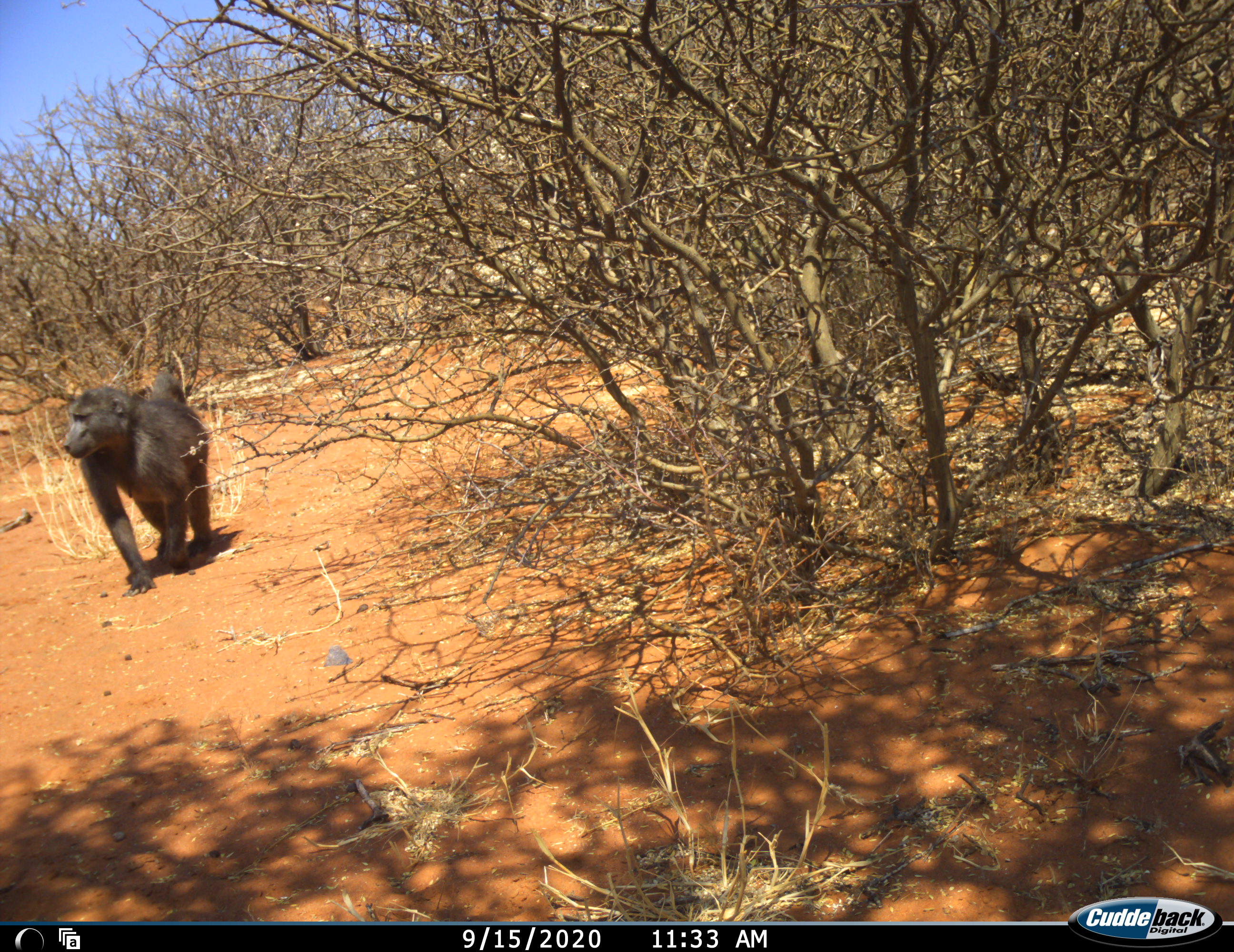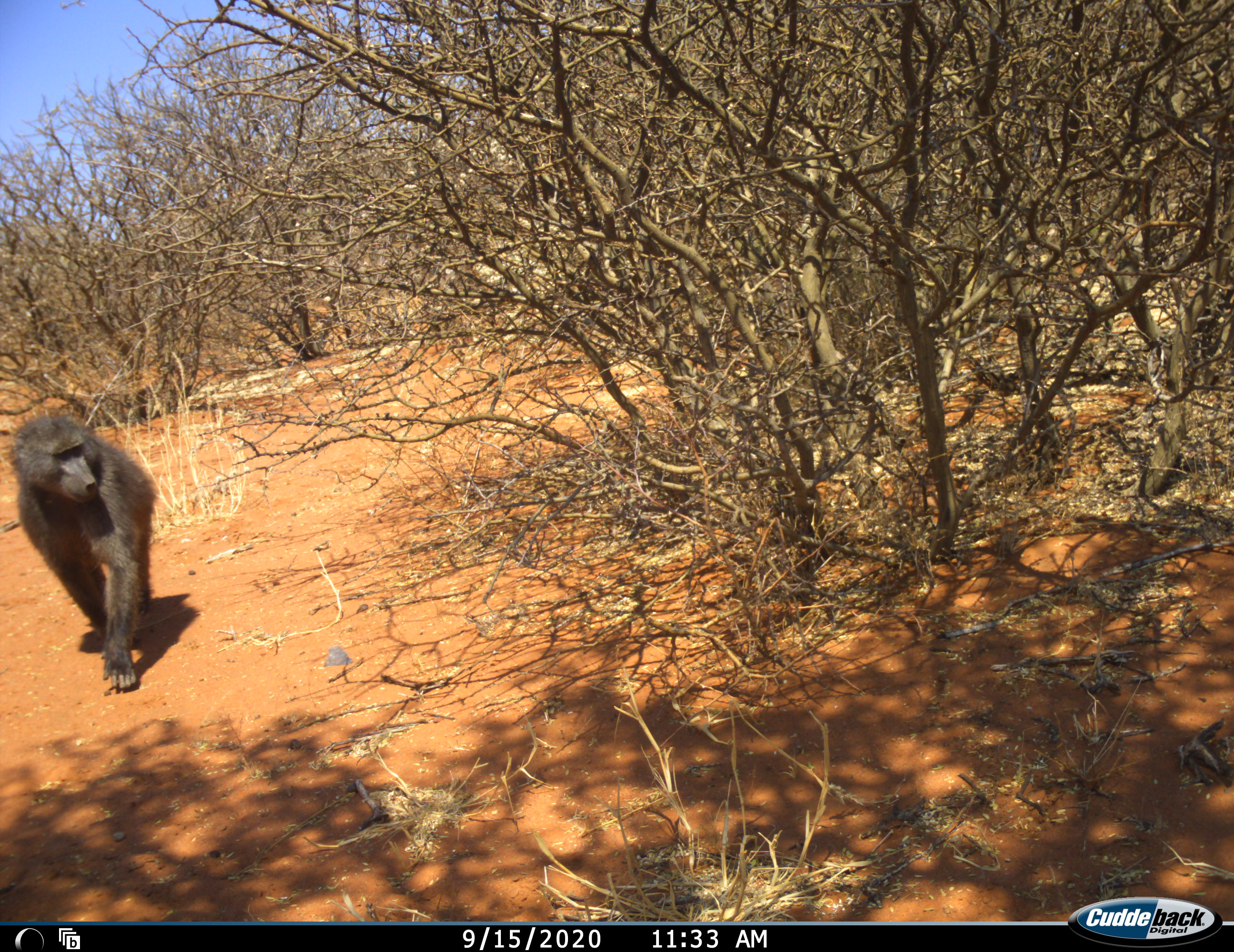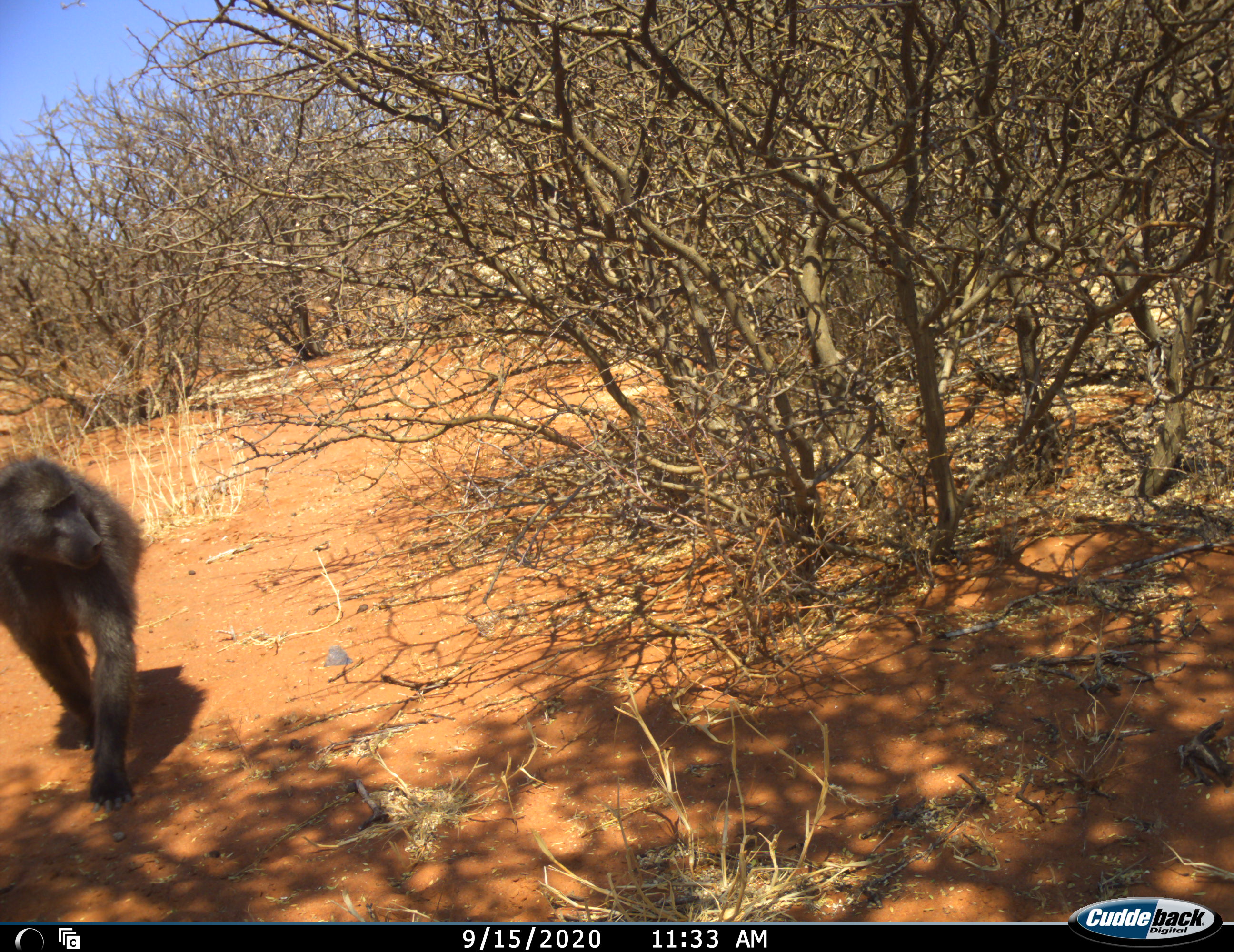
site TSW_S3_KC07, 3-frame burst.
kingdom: Animalia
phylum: Chordata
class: Mammalia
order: Primates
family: Cercopithecidae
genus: Papio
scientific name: Papio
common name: baboon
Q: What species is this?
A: Baboon (Papio).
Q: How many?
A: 1.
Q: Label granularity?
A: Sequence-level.